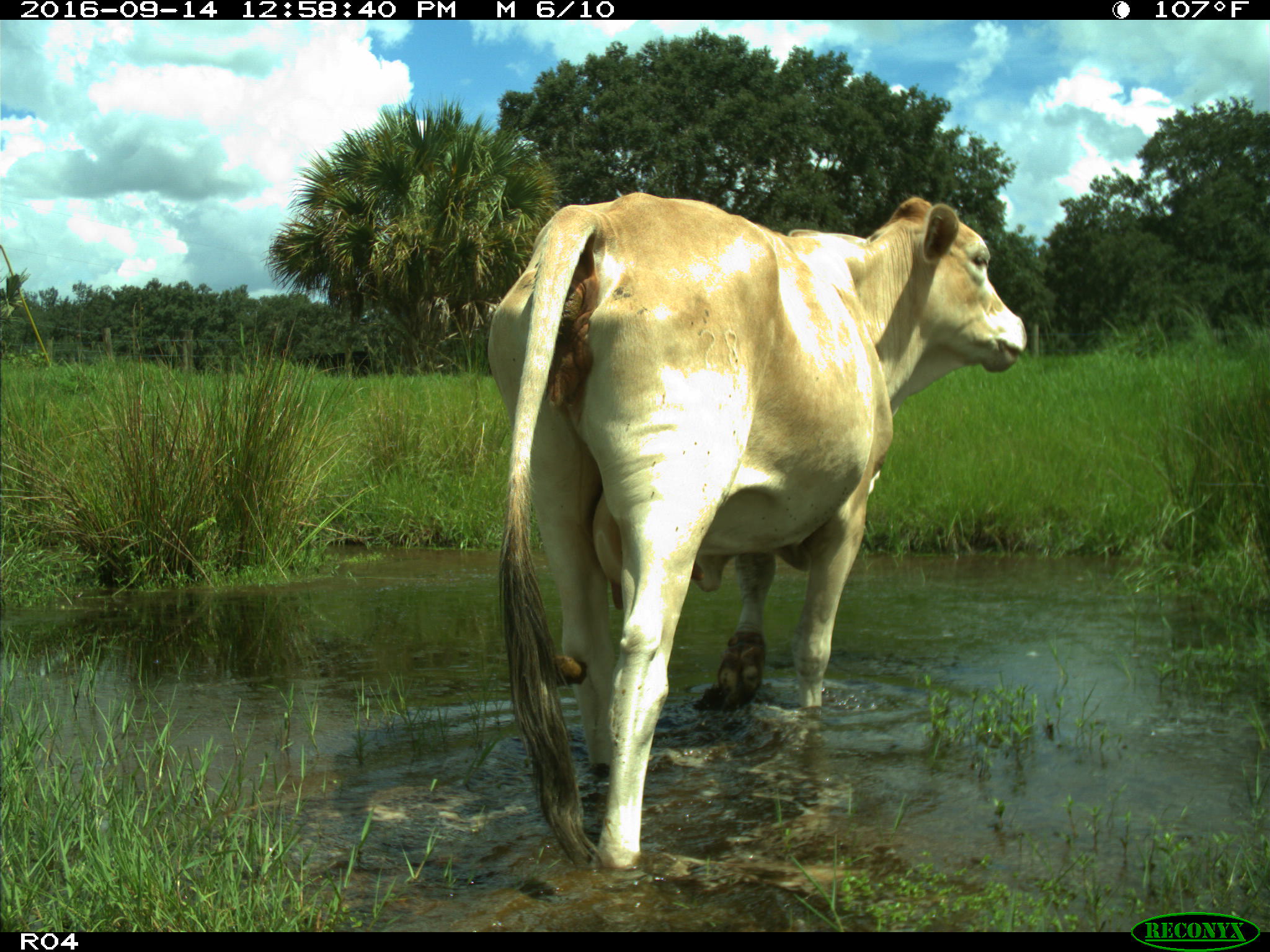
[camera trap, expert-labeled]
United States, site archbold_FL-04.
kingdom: Animalia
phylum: Chordata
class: Mammalia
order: Artiodactyla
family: Bovidae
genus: Bos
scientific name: Bos taurus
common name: domestic cow